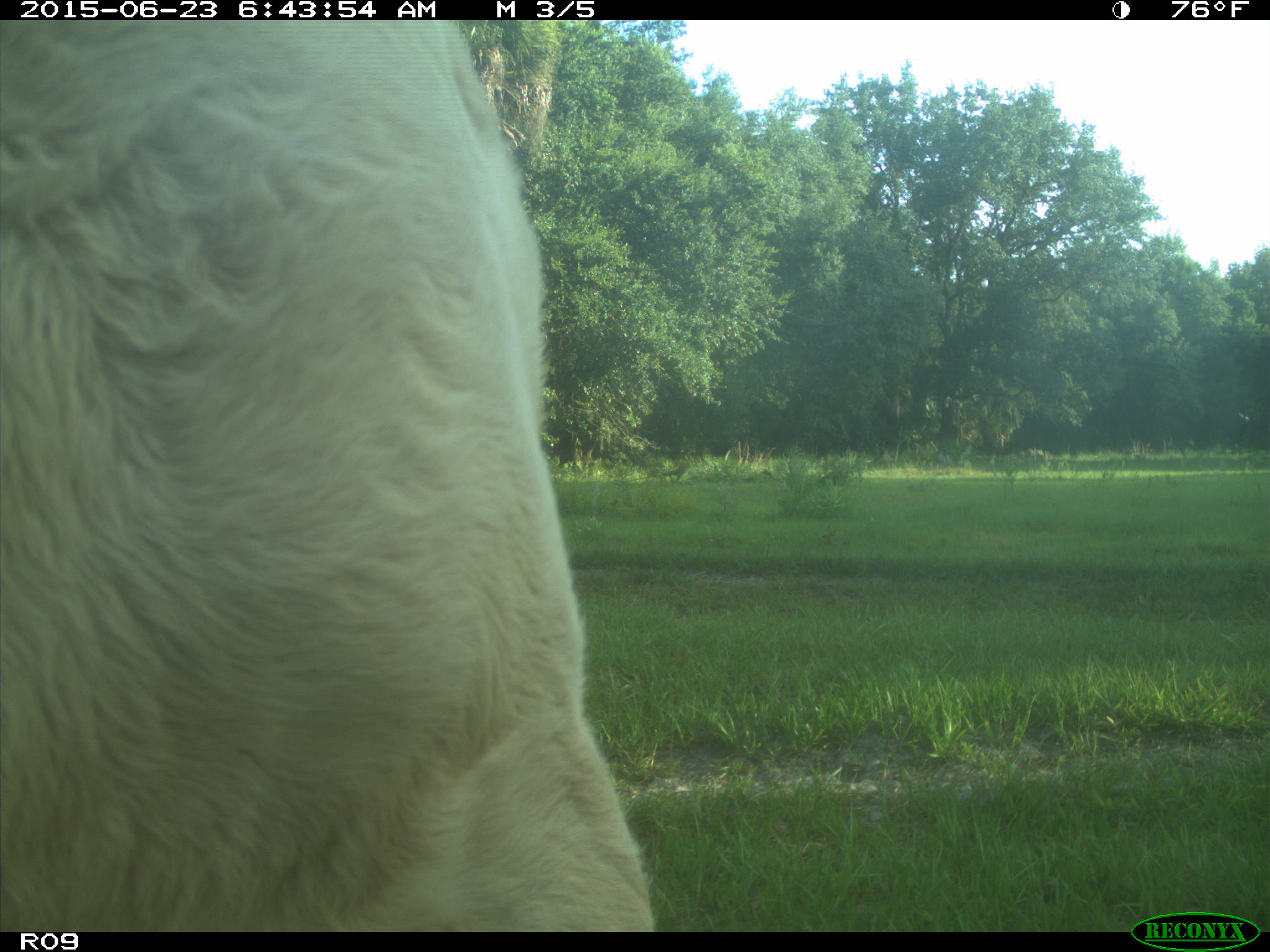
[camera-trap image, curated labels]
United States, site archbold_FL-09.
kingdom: Animalia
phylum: Chordata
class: Mammalia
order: Artiodactyla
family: Bovidae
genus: Bos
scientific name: Bos taurus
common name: domestic cow